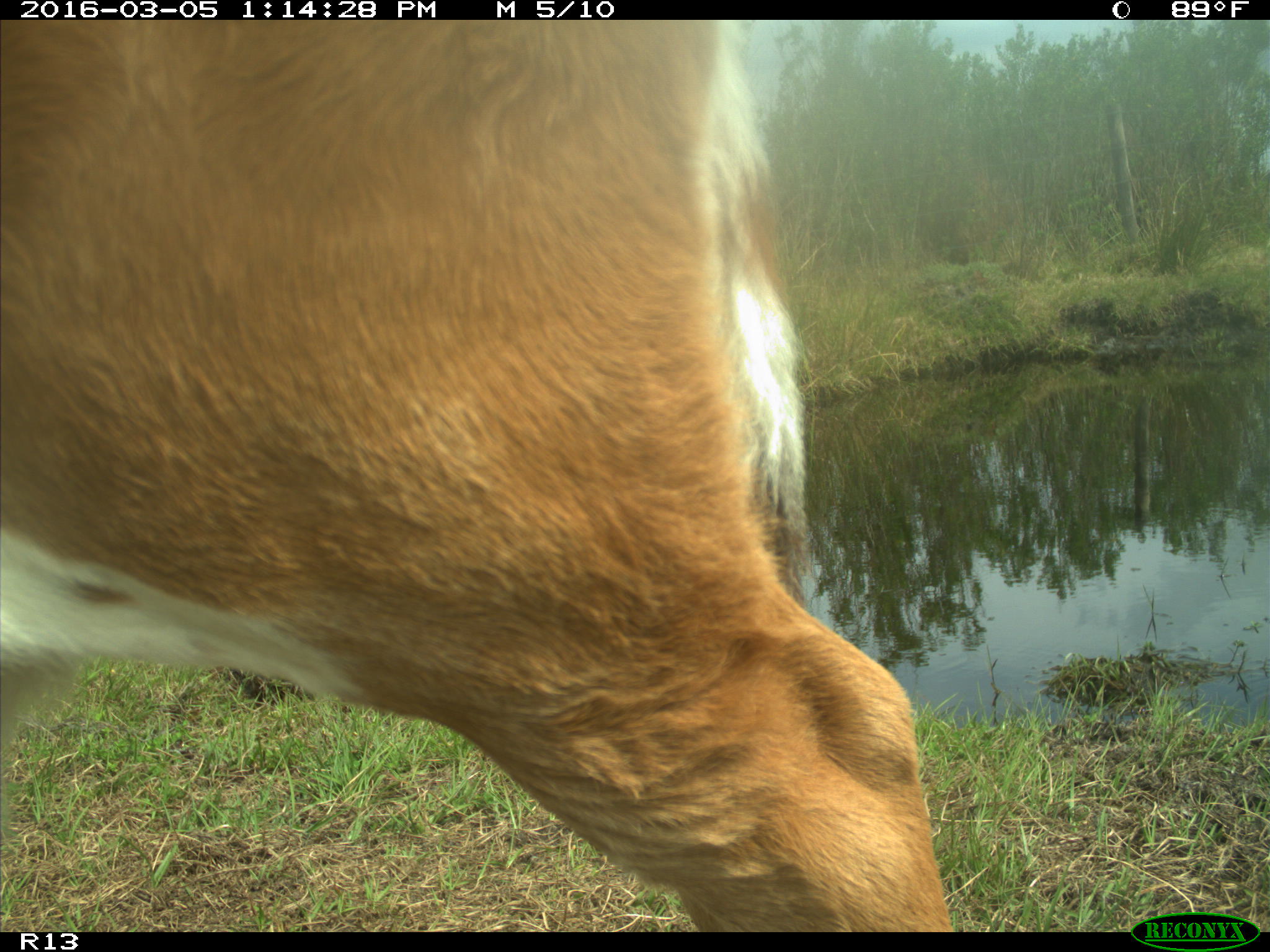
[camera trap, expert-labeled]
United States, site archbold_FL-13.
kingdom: Animalia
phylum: Chordata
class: Mammalia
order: Artiodactyla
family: Bovidae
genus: Bos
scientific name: Bos taurus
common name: domestic cow